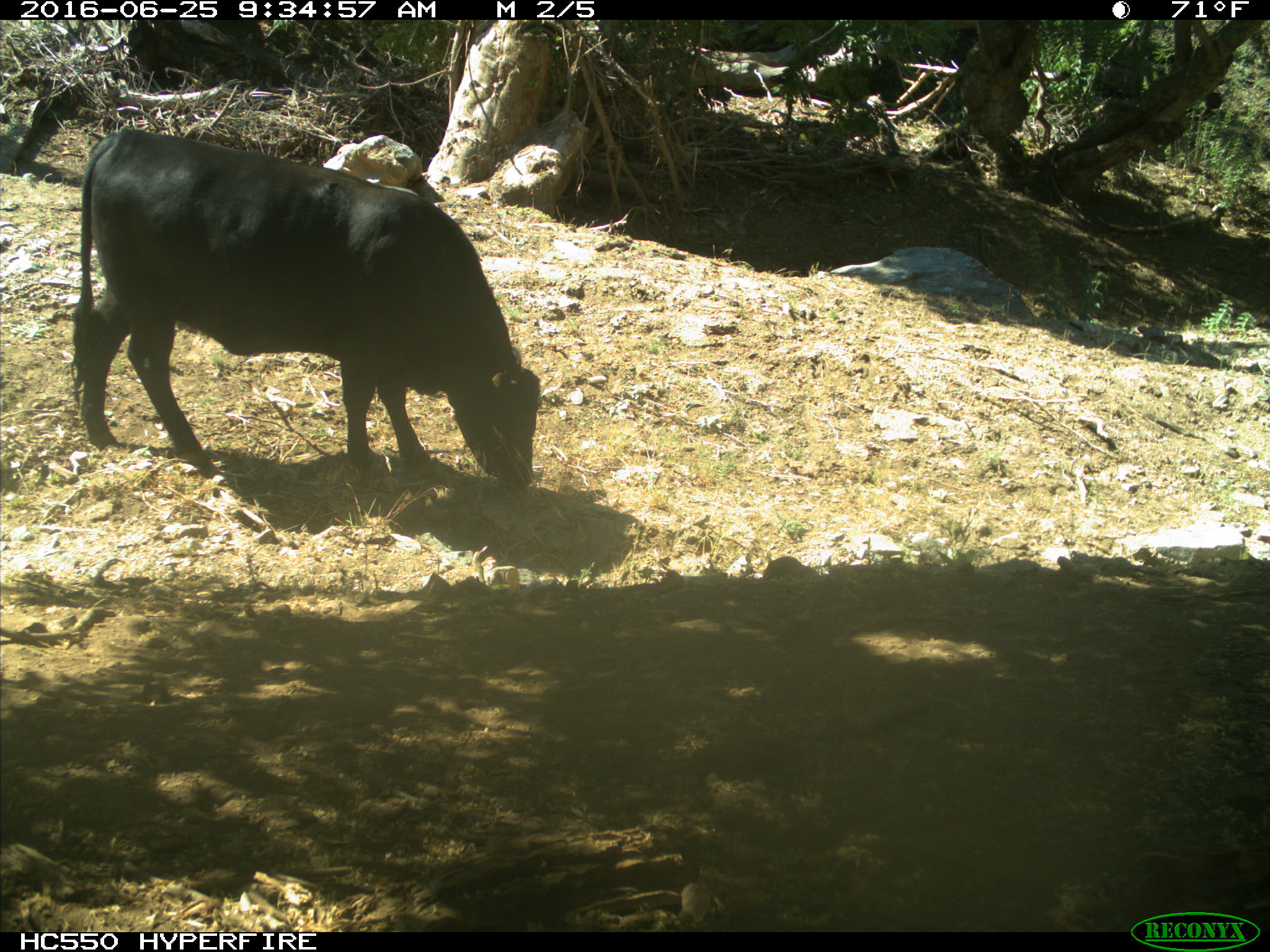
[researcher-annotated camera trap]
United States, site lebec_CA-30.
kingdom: Animalia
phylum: Chordata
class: Mammalia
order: Artiodactyla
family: Bovidae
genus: Bos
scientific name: Bos taurus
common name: domestic cow